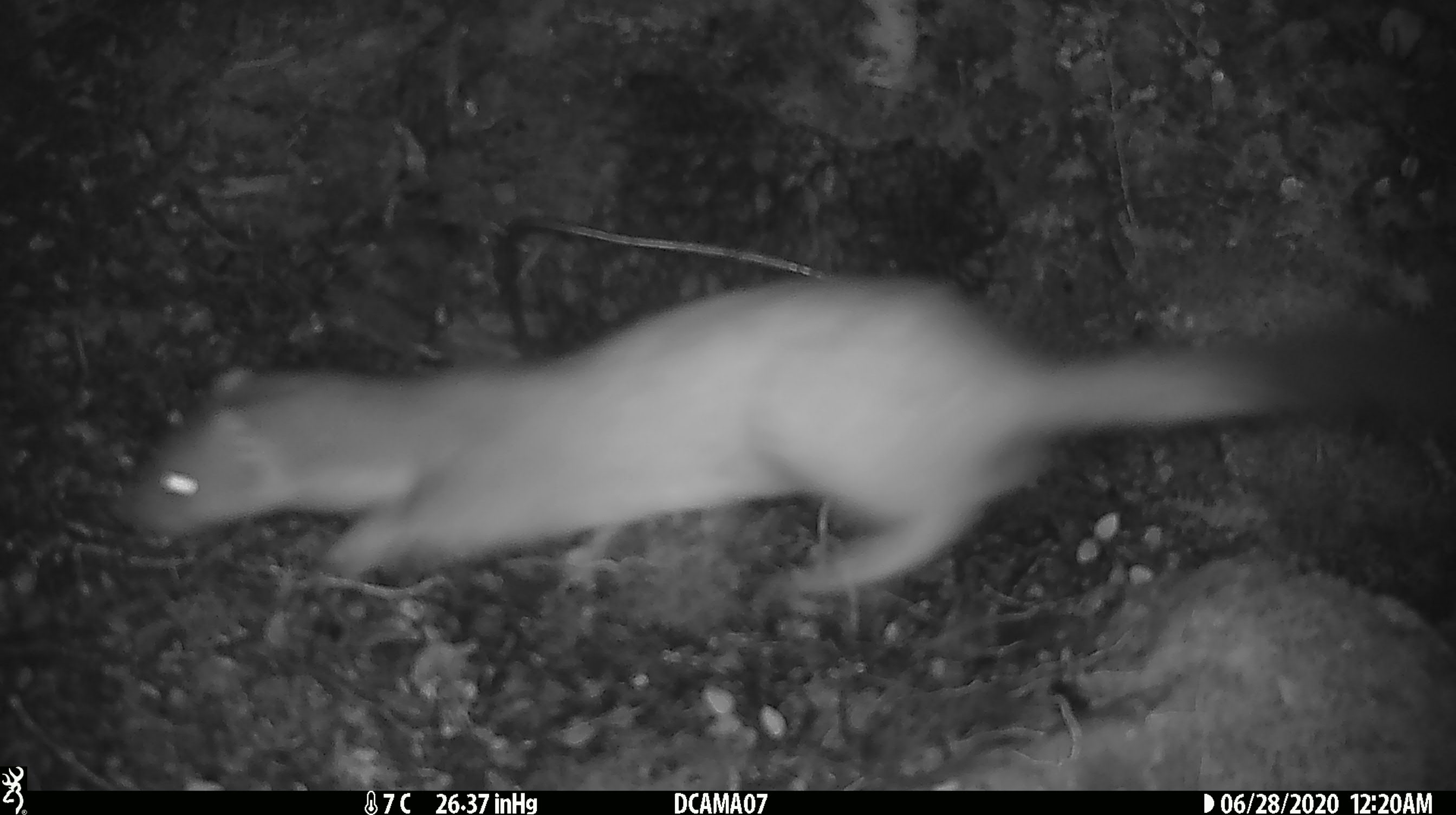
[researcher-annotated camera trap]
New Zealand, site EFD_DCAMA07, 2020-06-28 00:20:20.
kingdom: Animalia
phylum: Chordata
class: Mammalia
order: Carnivora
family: Mustelidae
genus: Mustela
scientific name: Mustela erminea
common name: stoat